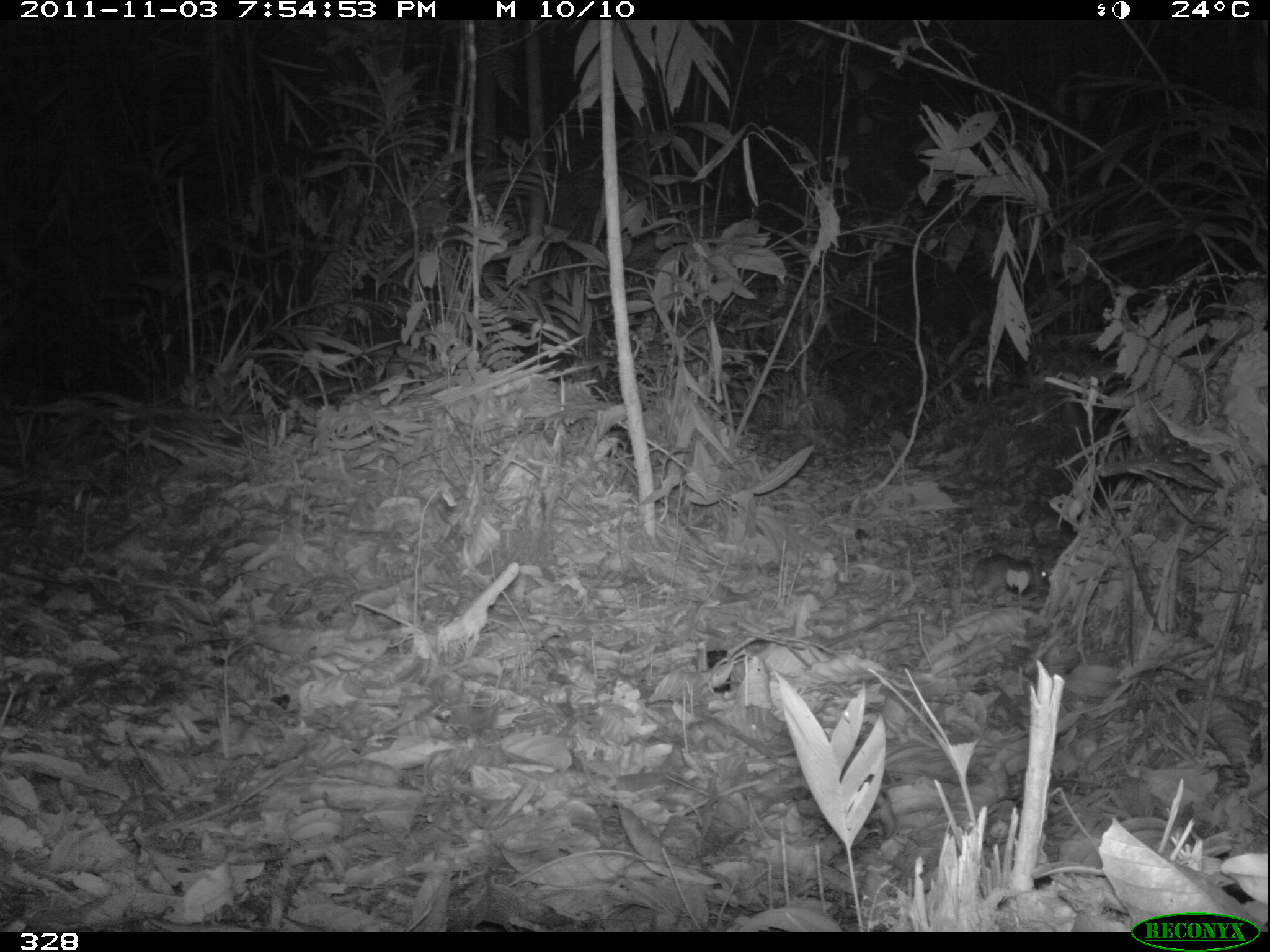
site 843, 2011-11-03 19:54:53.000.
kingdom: Animalia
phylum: Chordata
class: Mammalia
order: Rodentia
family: Dasyproctidae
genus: Dasyprocta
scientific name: Dasyprocta punctata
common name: central american agouti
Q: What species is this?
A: Dasyprocta punctata (central american agouti).